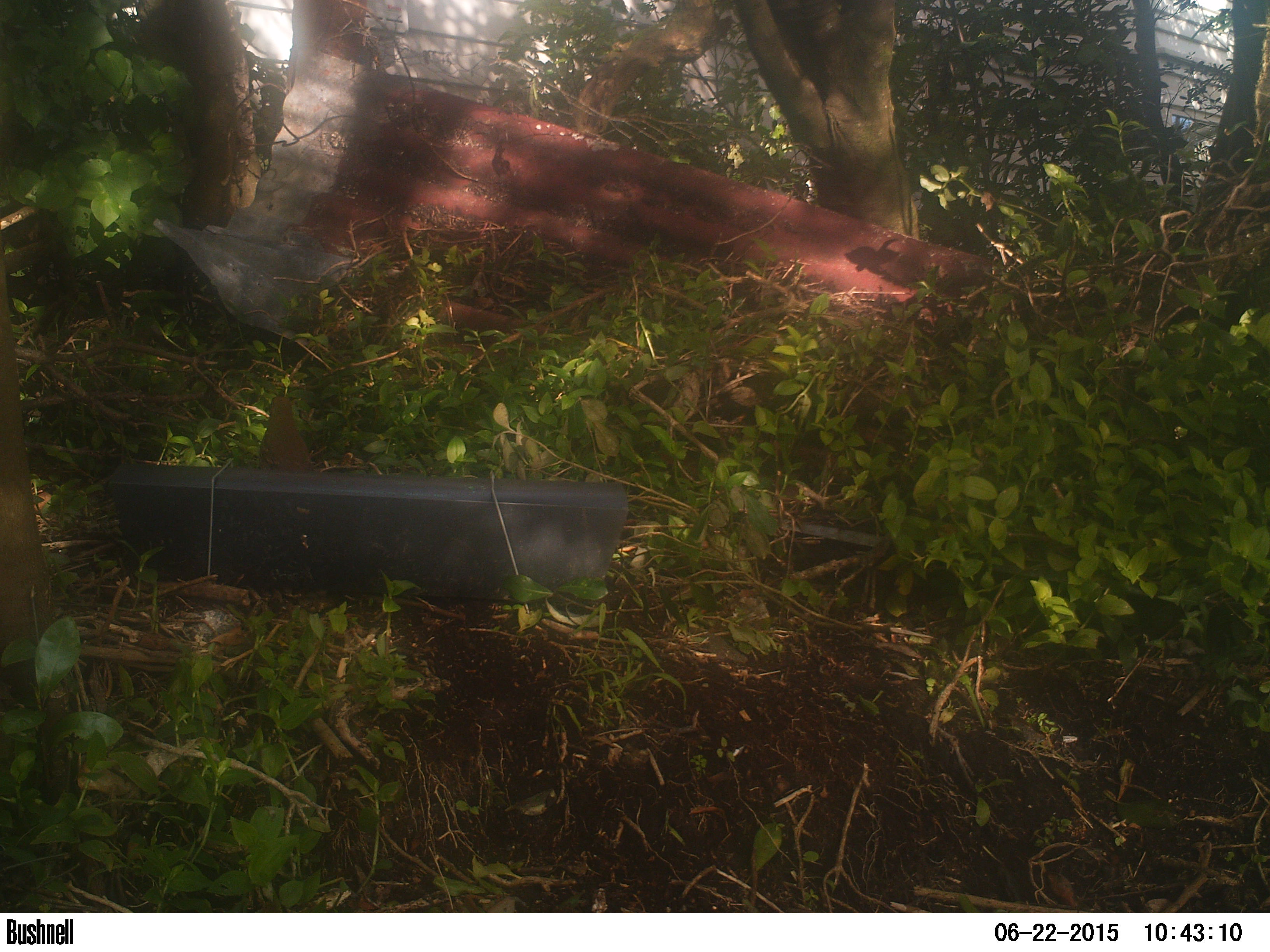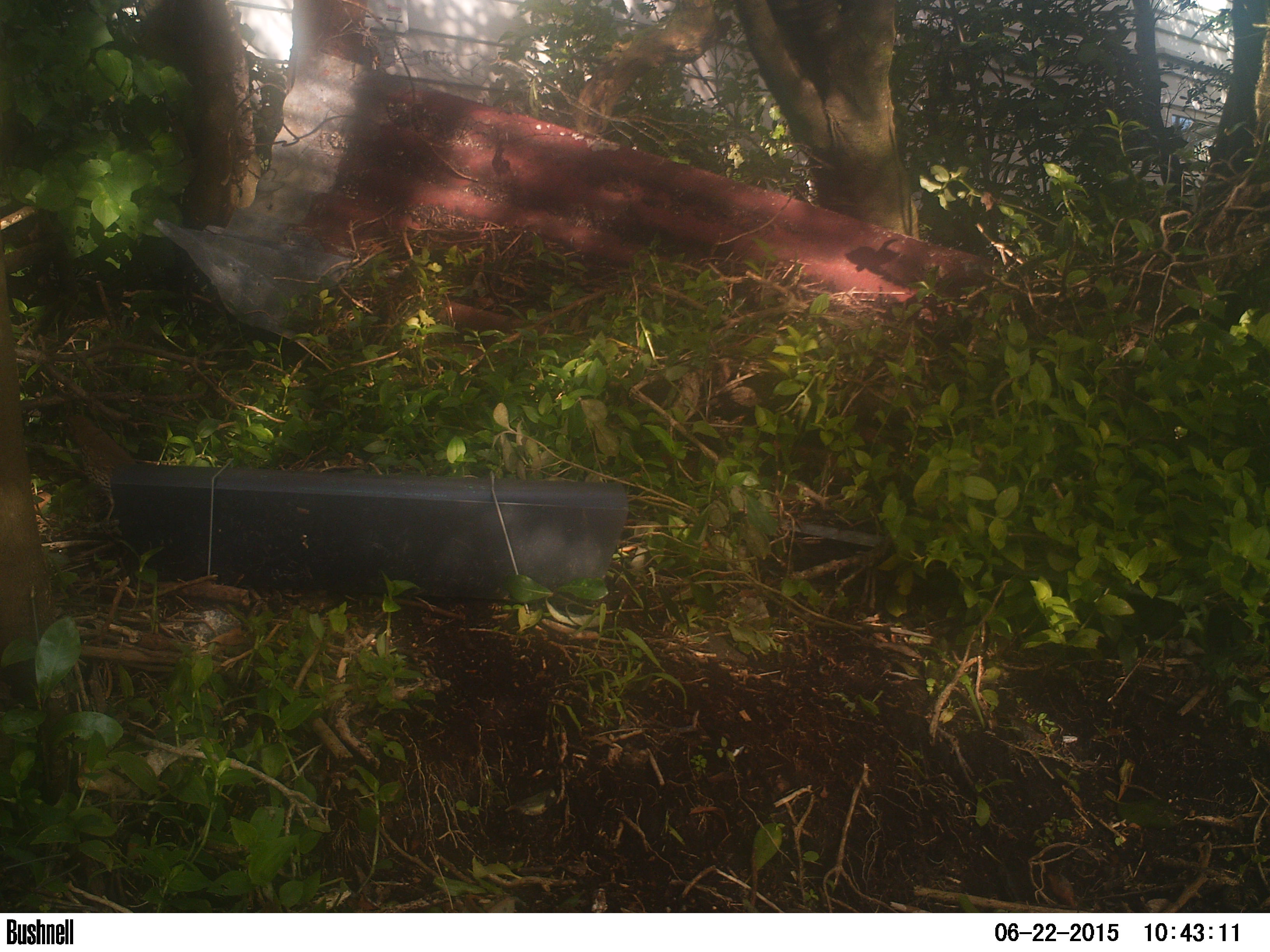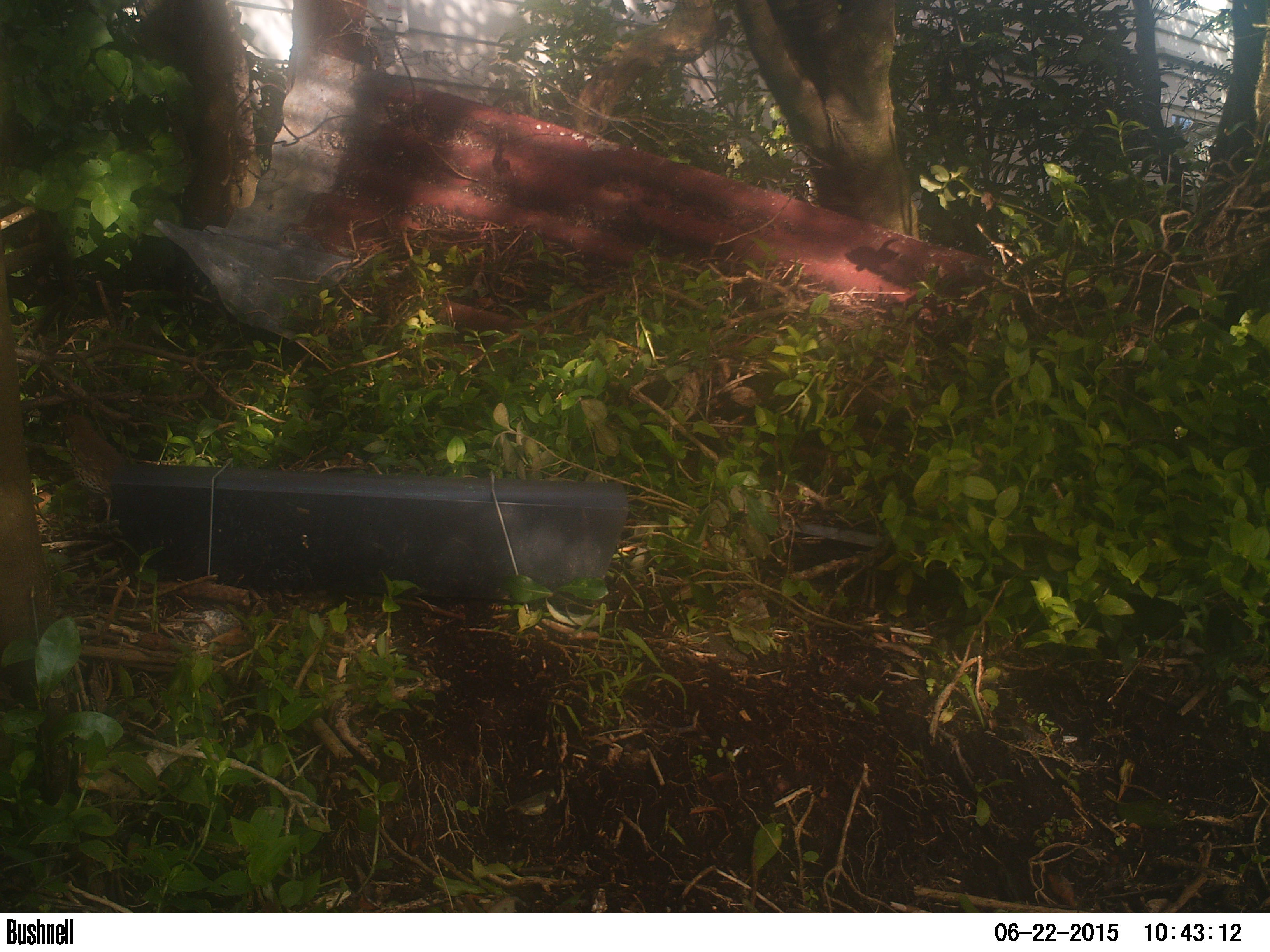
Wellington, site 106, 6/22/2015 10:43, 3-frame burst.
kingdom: Animalia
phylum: Chordata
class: Aves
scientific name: Aves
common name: bird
Bird (Aves).